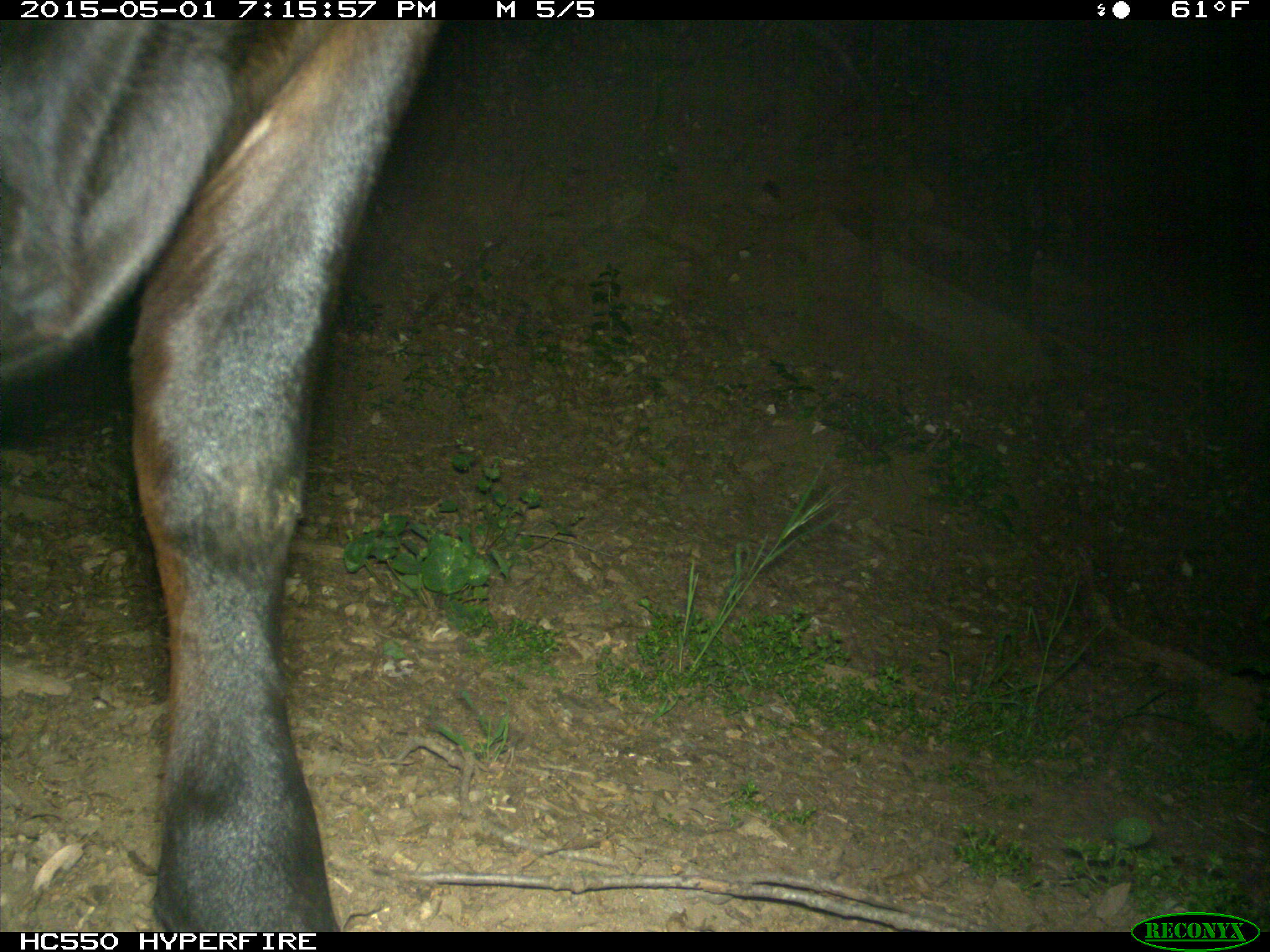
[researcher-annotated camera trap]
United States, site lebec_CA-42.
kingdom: Animalia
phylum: Chordata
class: Mammalia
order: Artiodactyla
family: Bovidae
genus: Bos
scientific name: Bos taurus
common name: domestic cow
Bos taurus (domestic cow).